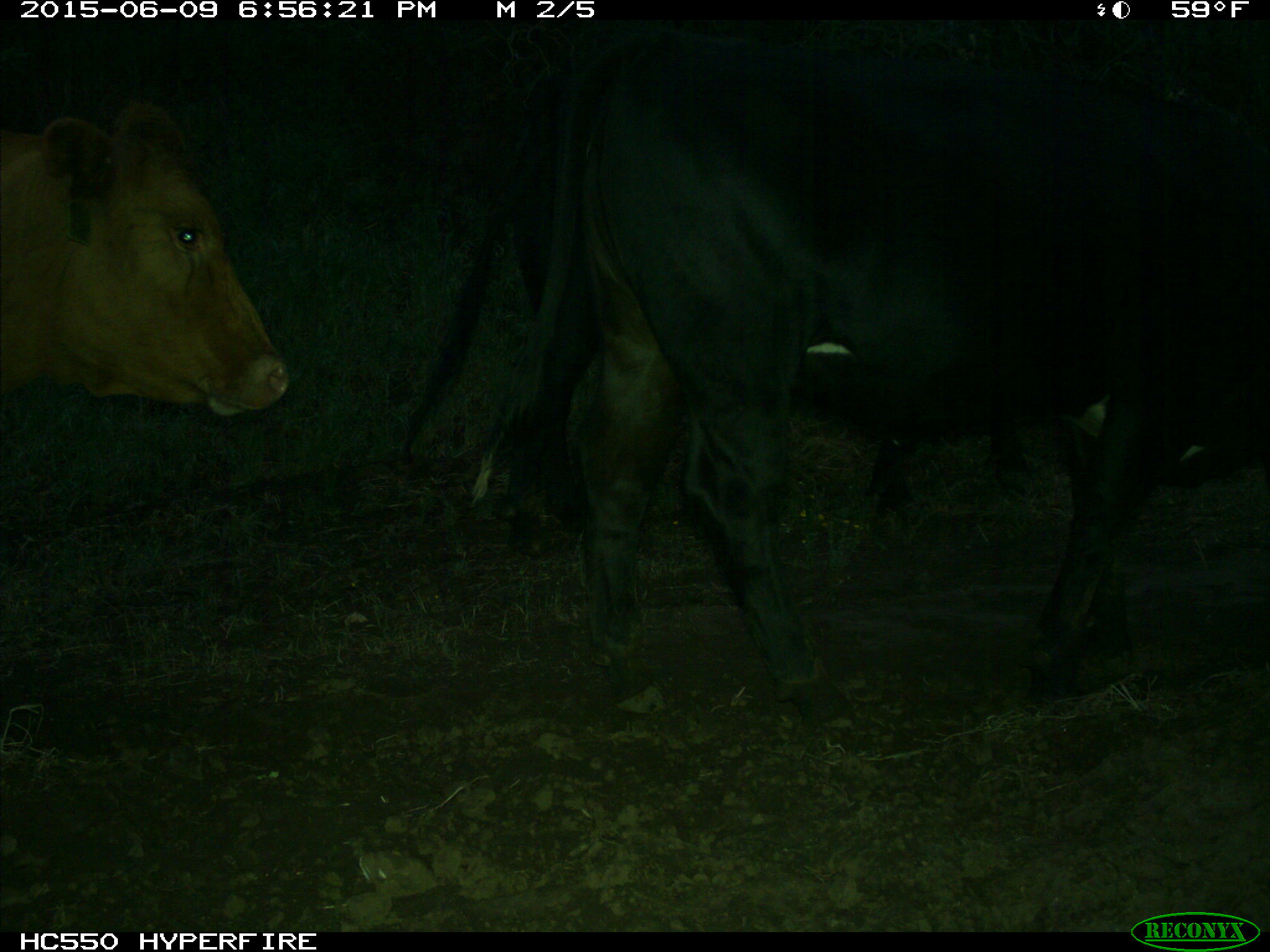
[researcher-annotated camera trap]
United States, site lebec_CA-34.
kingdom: Animalia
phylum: Chordata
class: Mammalia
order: Artiodactyla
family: Bovidae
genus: Bos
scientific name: Bos taurus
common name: domestic cow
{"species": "Bos taurus (domestic cow)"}